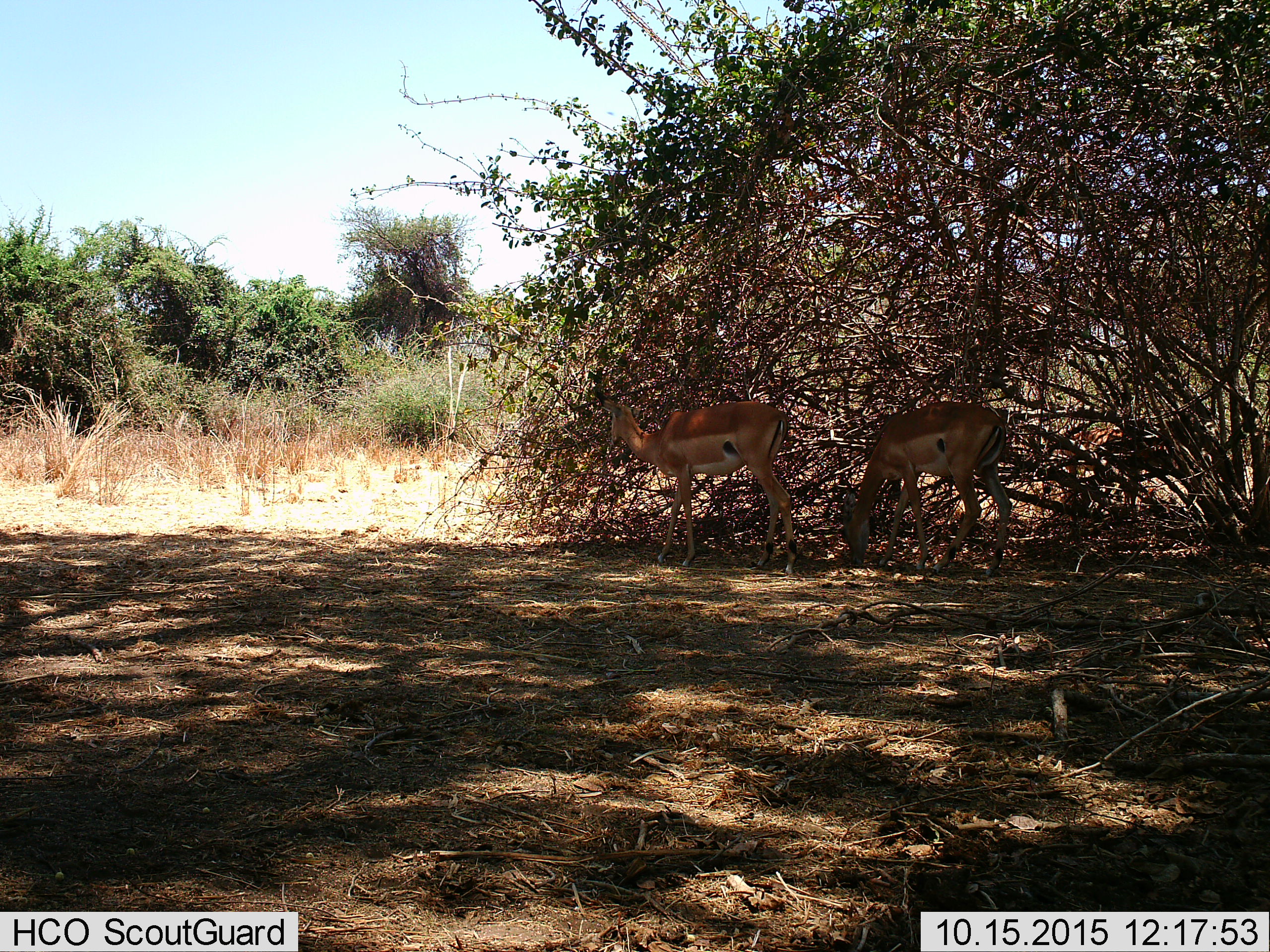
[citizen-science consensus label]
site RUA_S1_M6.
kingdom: Animalia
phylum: Chordata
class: Mammalia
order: Artiodactyla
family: Bovidae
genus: Aepyceros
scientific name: Aepyceros melampus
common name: impala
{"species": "impala (Aepyceros melampus)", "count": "2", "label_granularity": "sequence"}